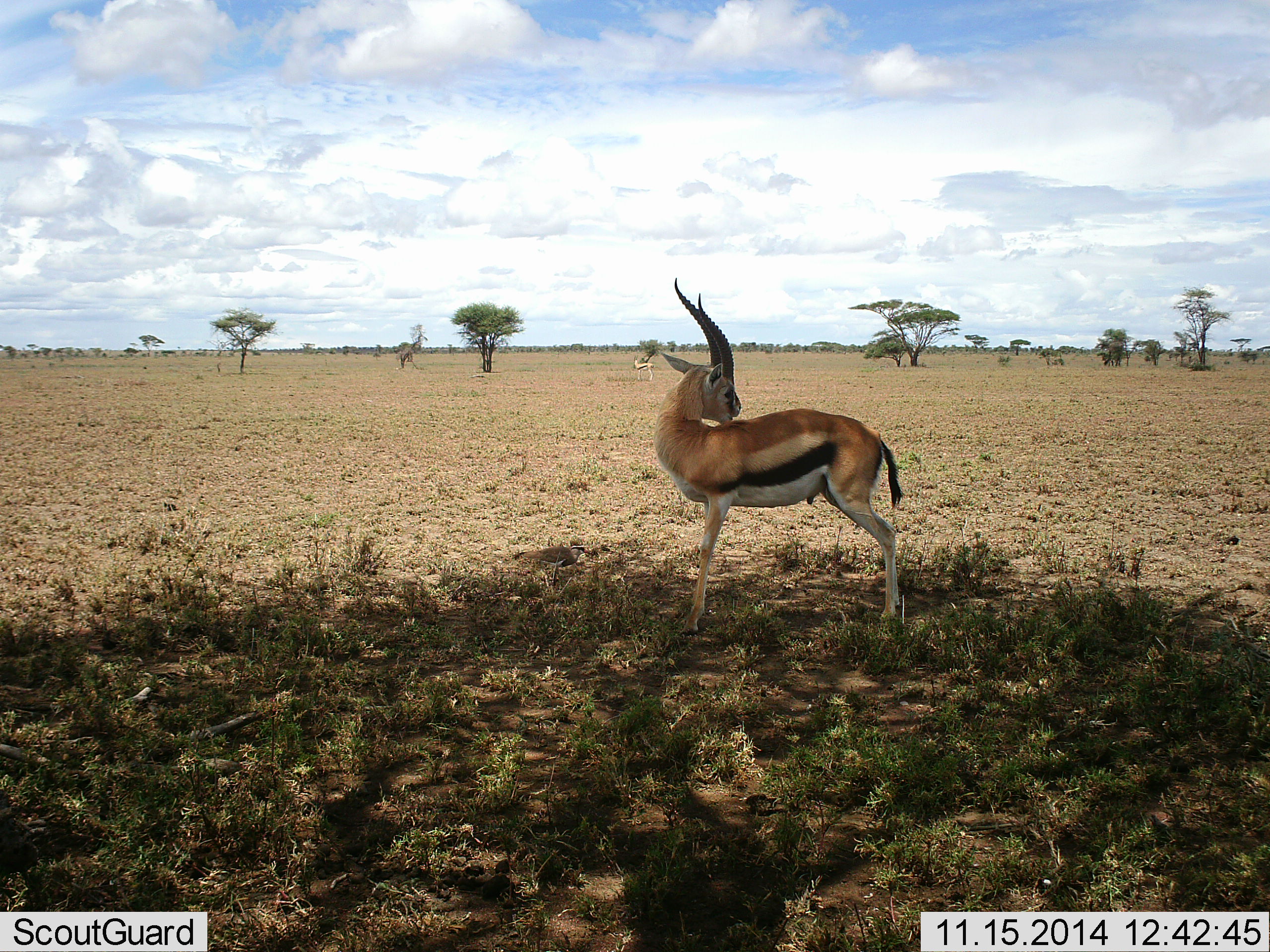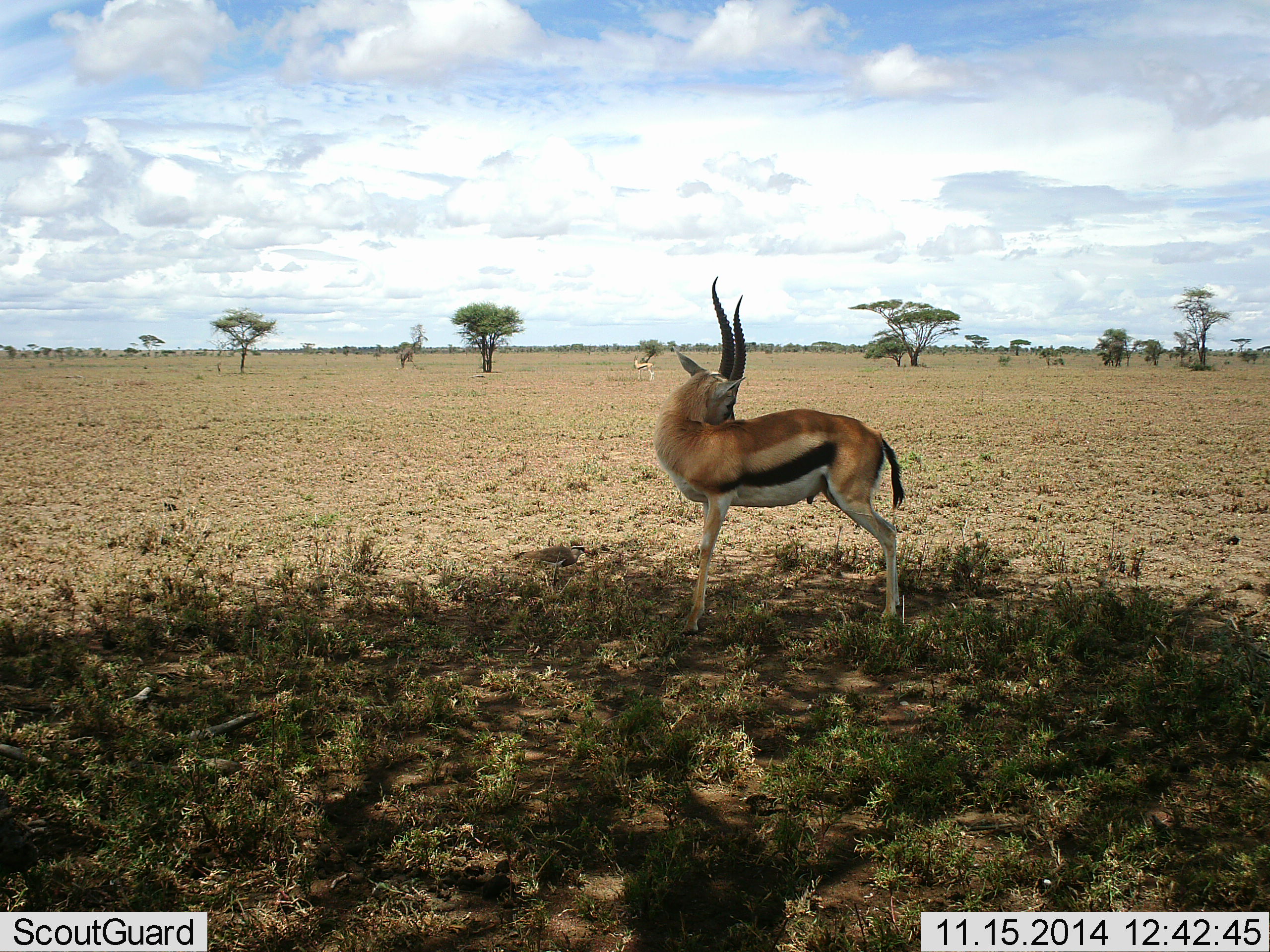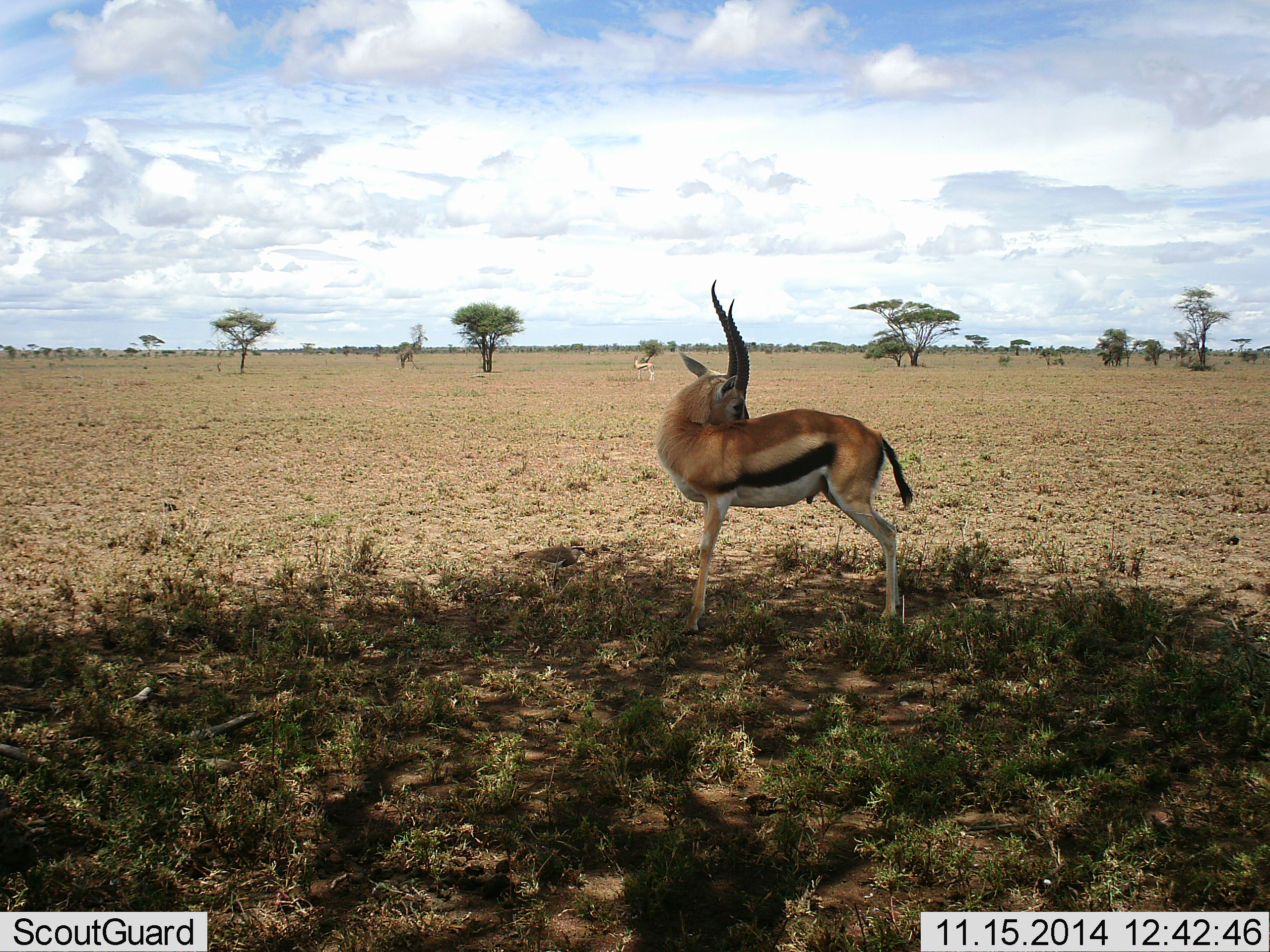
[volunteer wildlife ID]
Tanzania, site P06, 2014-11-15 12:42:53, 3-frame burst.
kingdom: Animalia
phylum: Chordata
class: Mammalia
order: Artiodactyla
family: Bovidae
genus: Eudorcas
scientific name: Eudorcas thomsonii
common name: thomson's gazelle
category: gazellethomsons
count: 1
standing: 100%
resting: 0%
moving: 0%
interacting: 0%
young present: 0%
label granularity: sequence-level